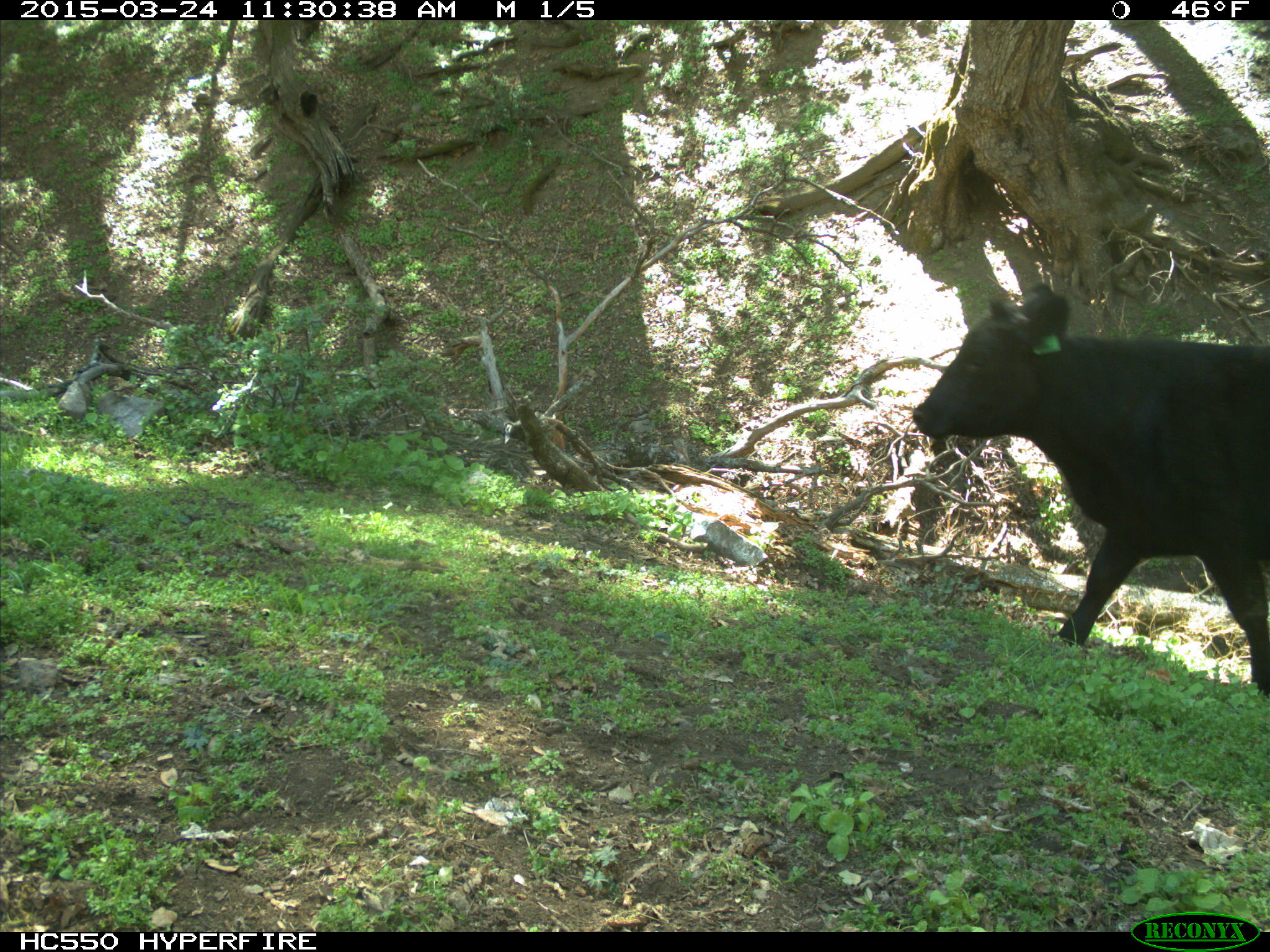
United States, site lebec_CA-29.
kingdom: Animalia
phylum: Chordata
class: Mammalia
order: Artiodactyla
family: Bovidae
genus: Bos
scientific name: Bos taurus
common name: domestic cow